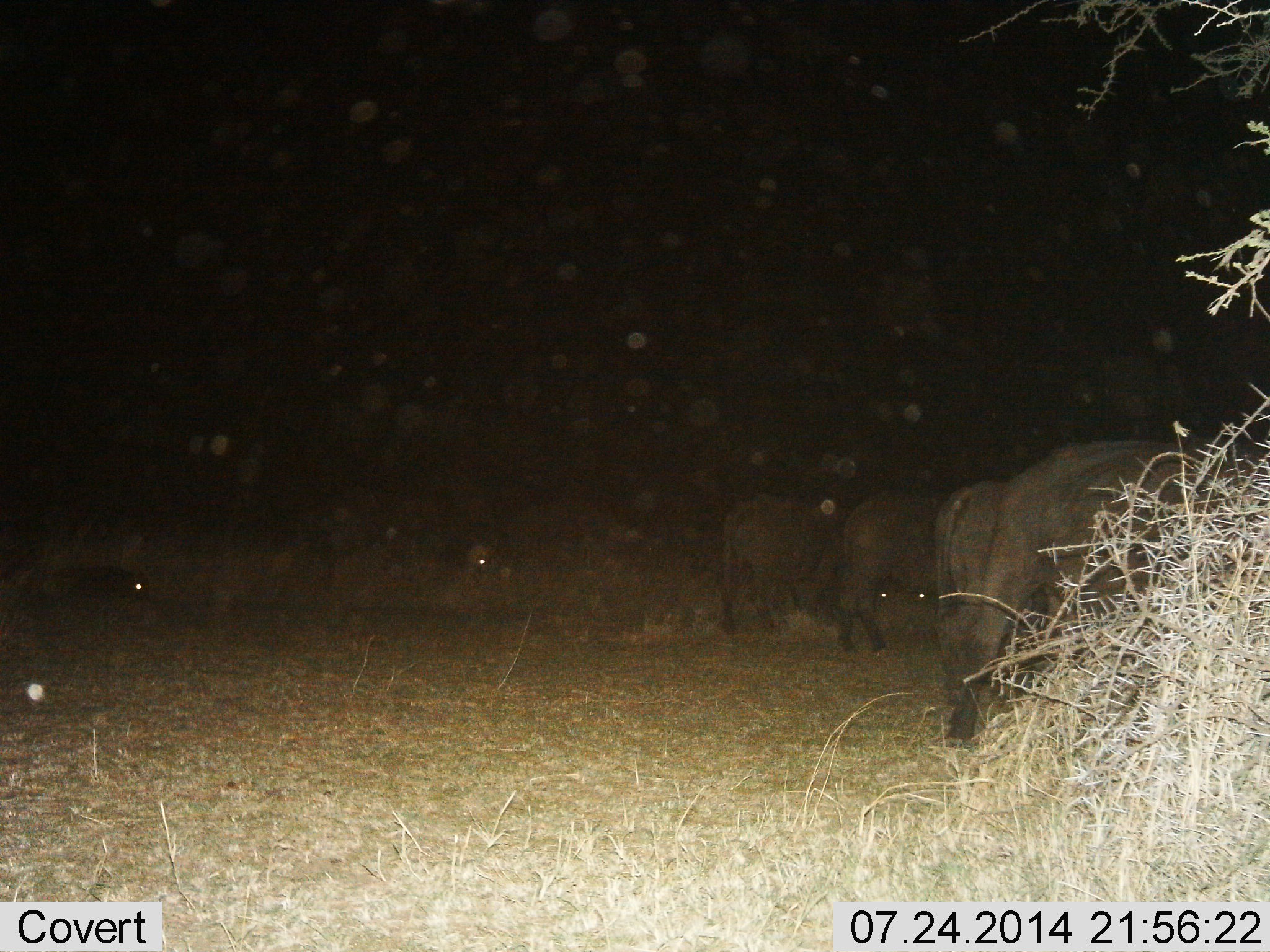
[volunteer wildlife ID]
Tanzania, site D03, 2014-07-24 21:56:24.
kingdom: Animalia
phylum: Chordata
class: Mammalia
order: Artiodactyla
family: Bovidae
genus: Syncerus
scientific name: Syncerus caffer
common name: cape buffalo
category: buffalo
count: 5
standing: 60%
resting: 0%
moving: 20%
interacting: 0%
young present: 10%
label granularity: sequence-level